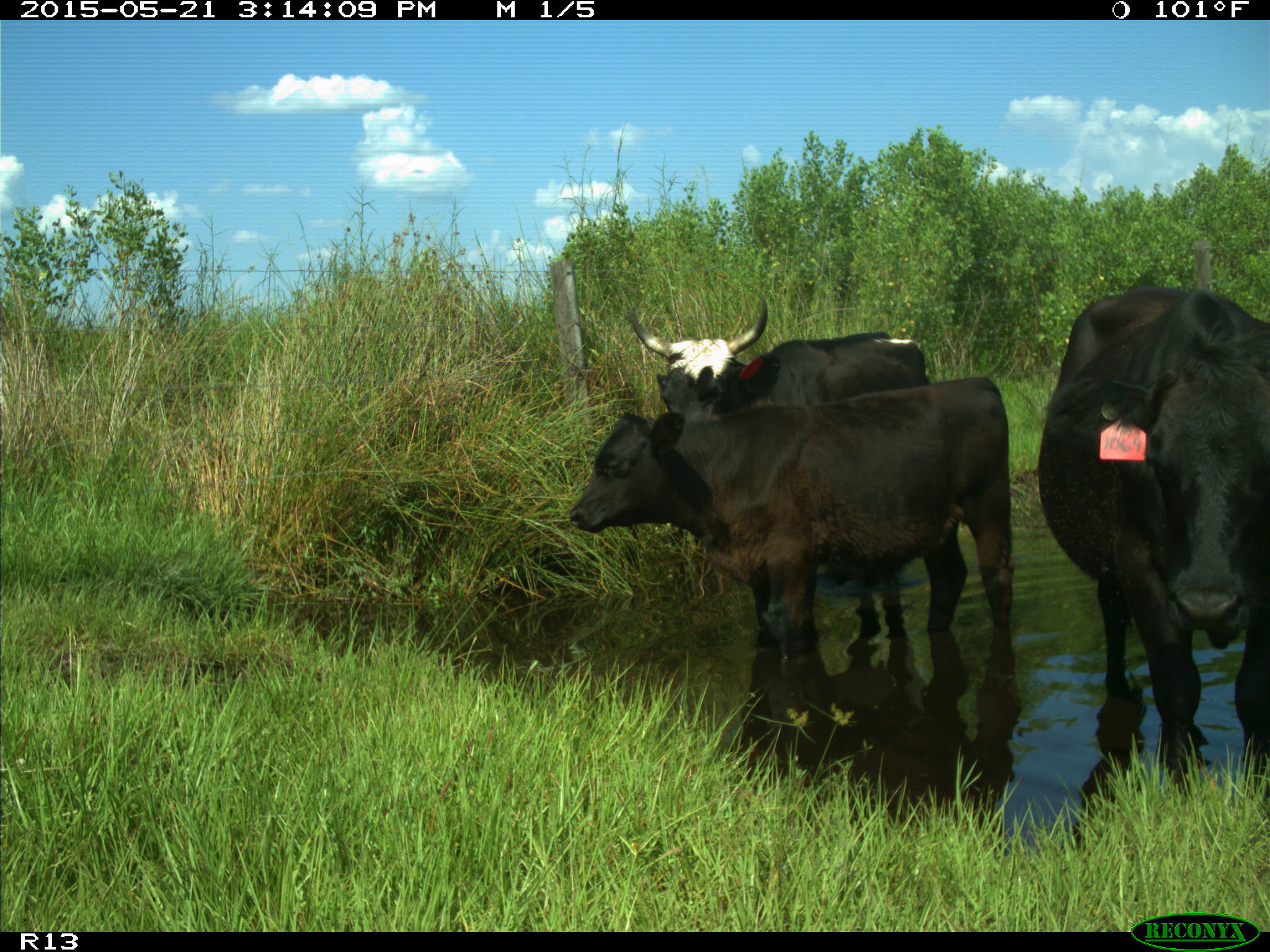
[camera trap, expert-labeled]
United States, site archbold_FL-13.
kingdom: Animalia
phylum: Chordata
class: Mammalia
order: Artiodactyla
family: Bovidae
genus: Bos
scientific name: Bos taurus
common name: domestic cow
Bos taurus (domestic cow).